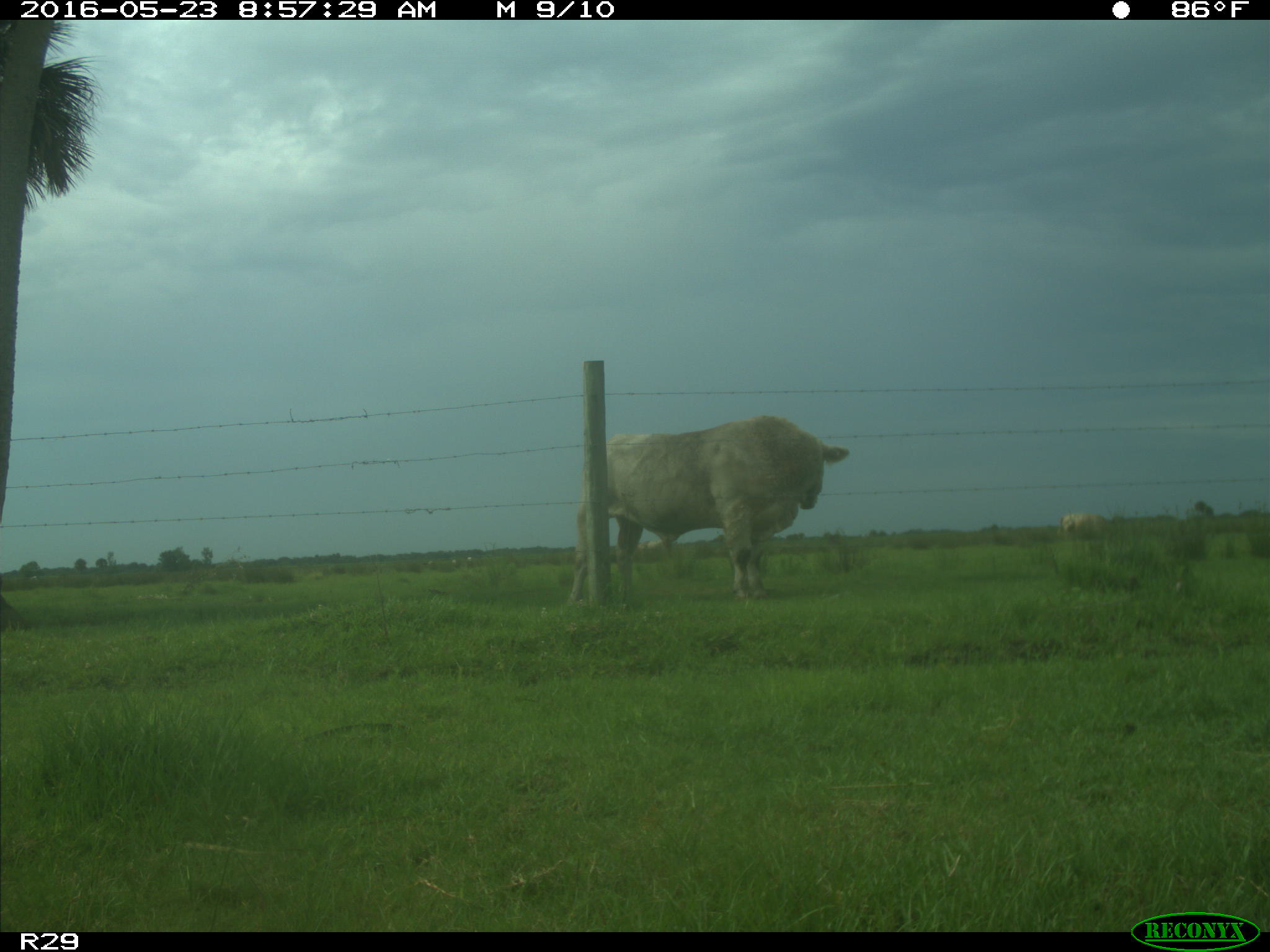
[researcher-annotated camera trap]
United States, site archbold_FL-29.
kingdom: Animalia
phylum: Chordata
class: Mammalia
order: Artiodactyla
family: Bovidae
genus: Bos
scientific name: Bos taurus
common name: domestic cow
Bos taurus (domestic cow).